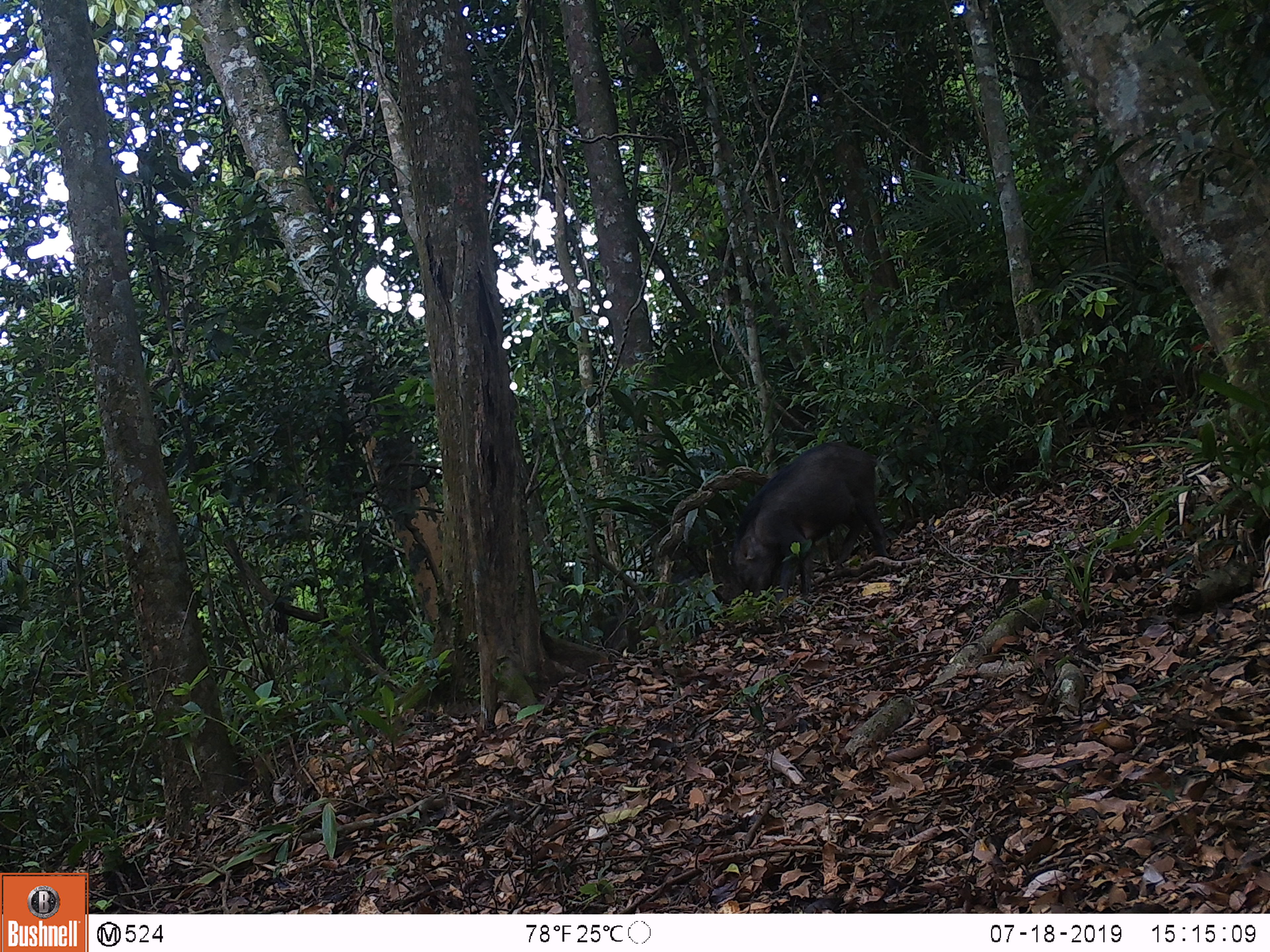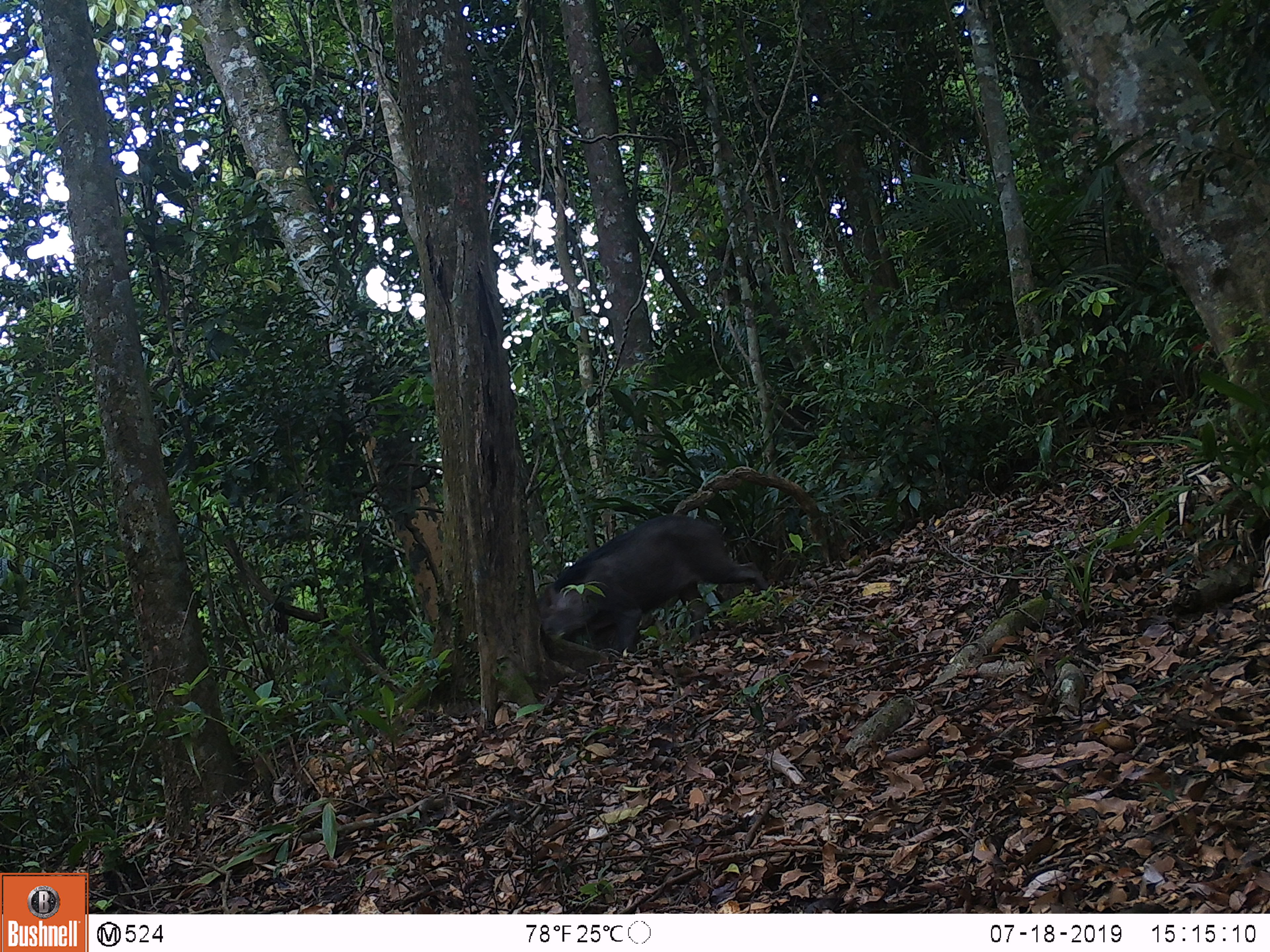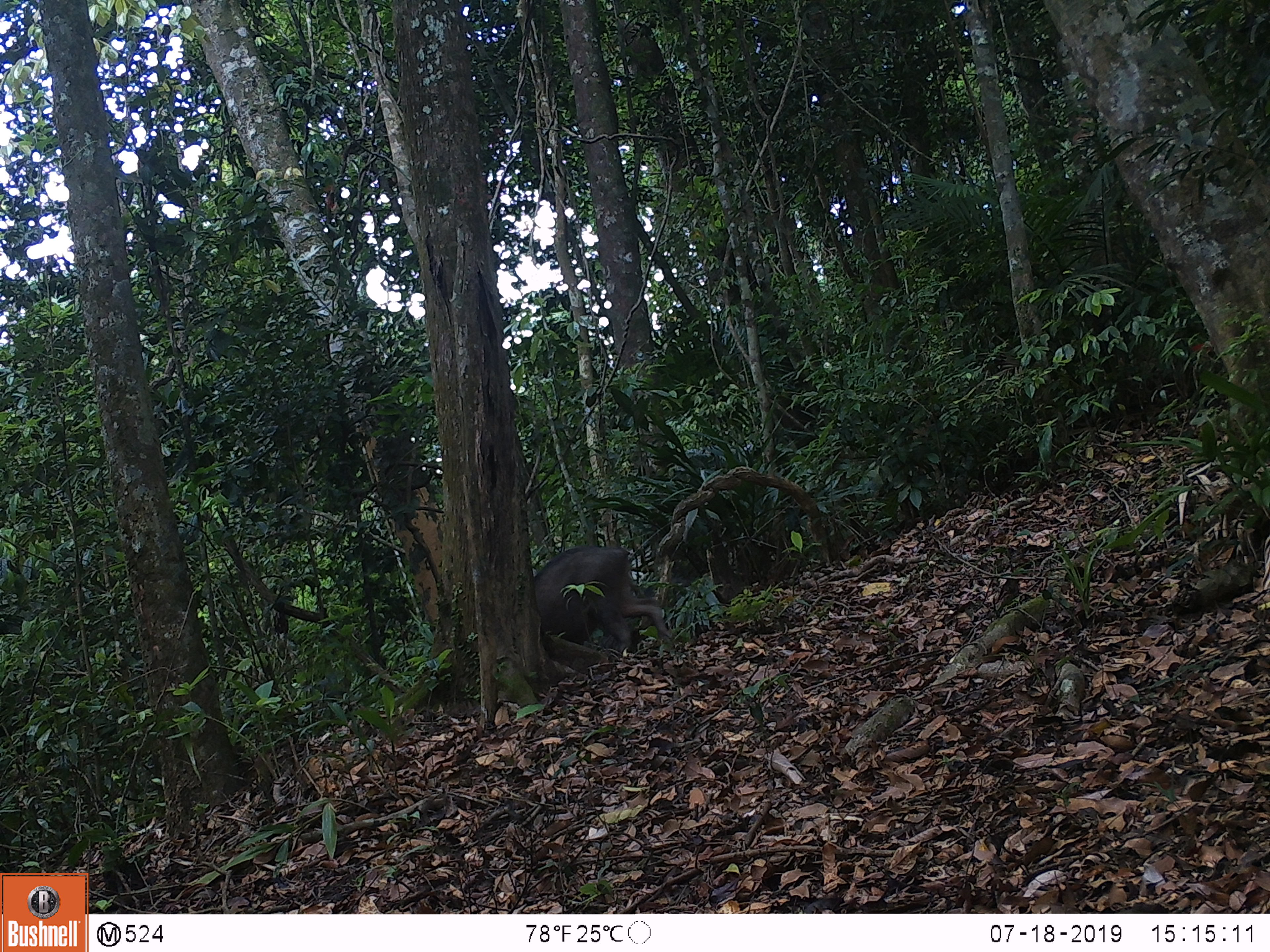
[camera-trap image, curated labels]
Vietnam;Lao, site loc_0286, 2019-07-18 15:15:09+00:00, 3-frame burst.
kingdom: Animalia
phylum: Chordata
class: Mammalia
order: Artiodactyla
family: Suidae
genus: Sus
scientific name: Sus scrofa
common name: eurasian wild pig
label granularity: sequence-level